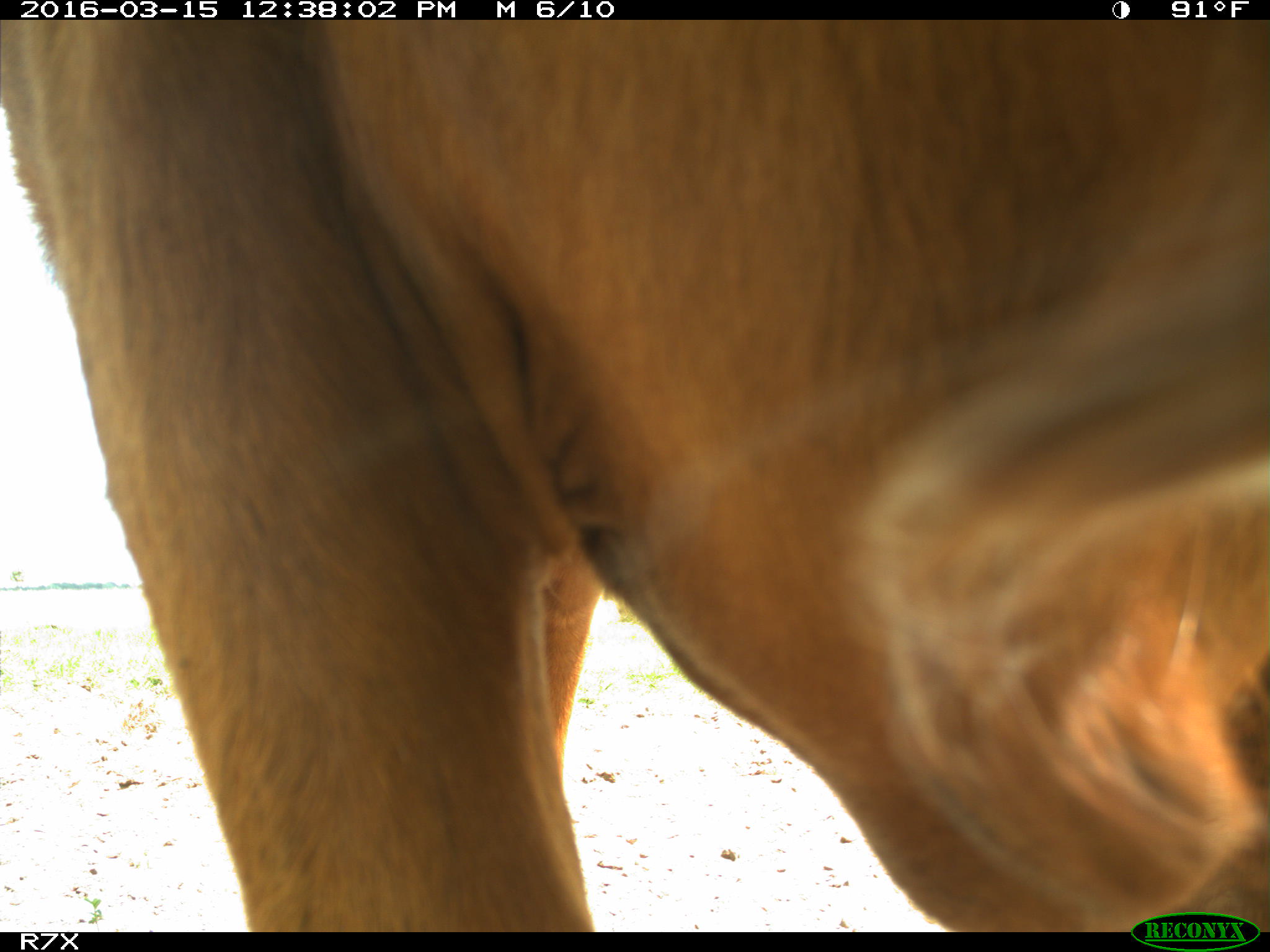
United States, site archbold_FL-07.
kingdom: Animalia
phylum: Chordata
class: Mammalia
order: Artiodactyla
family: Bovidae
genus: Bos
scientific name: Bos taurus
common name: domestic cow